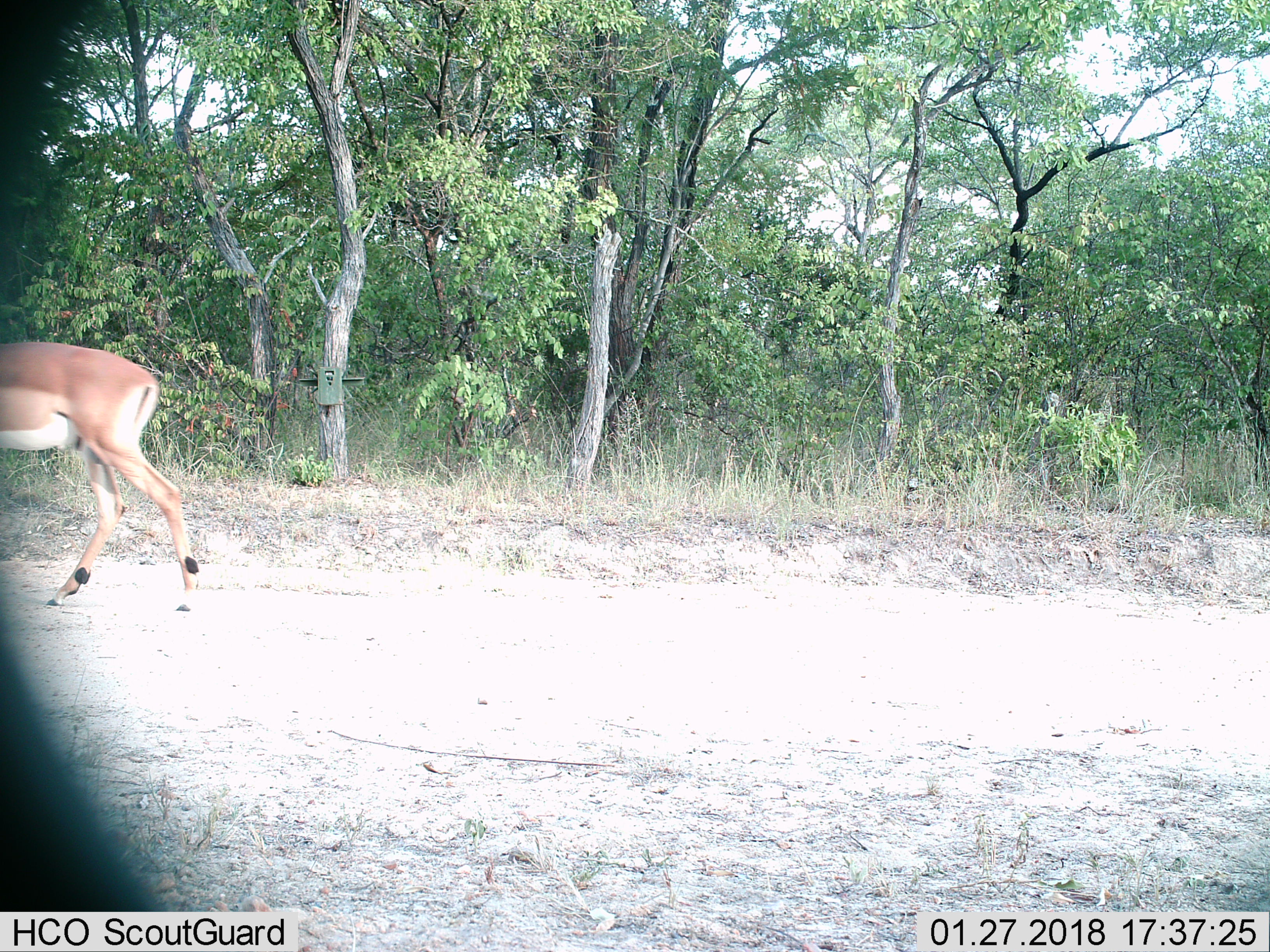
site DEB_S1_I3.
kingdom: Animalia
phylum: Chordata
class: Mammalia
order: Artiodactyla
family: Bovidae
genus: Aepyceros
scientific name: Aepyceros melampus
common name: impala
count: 1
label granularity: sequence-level